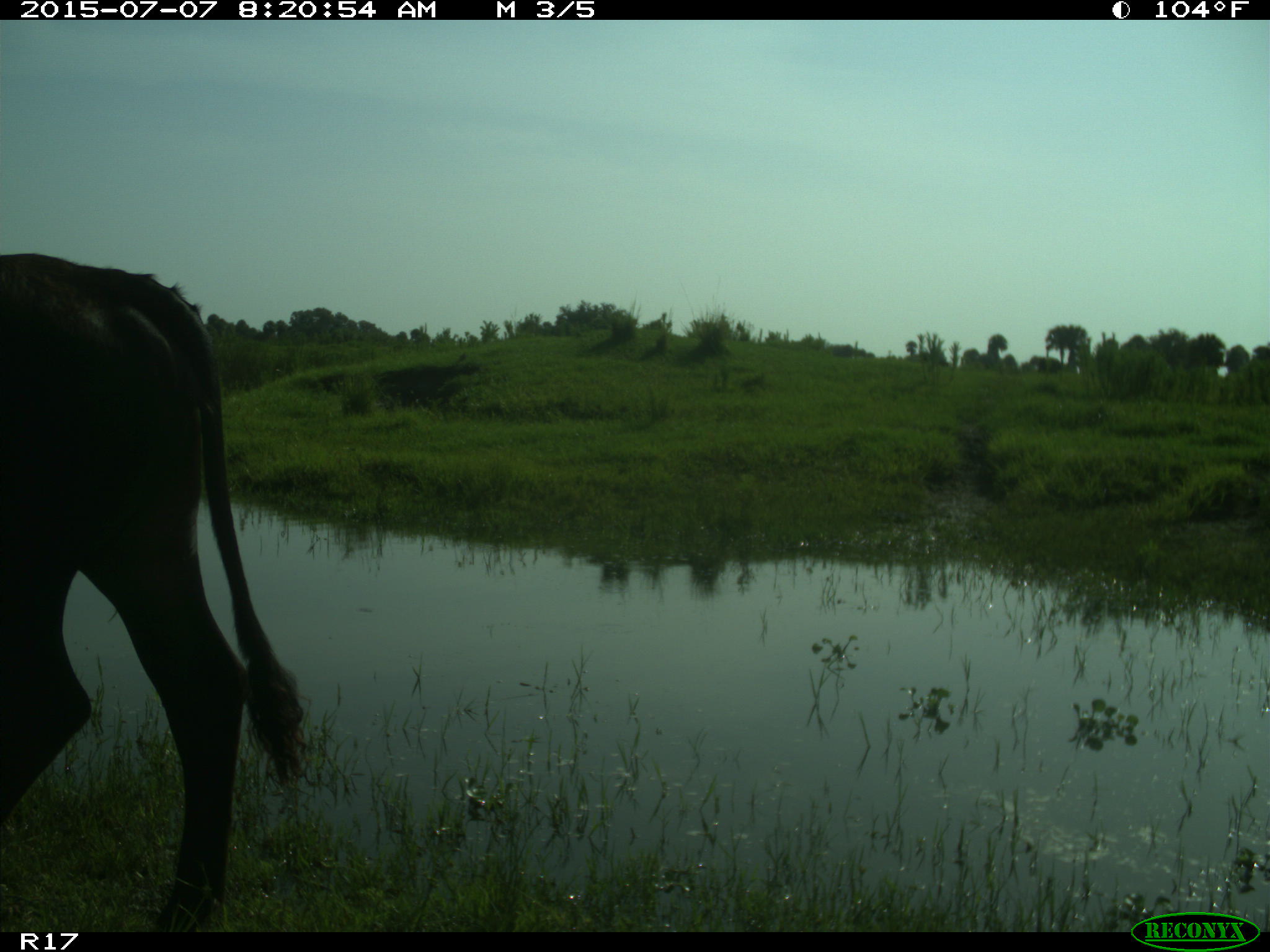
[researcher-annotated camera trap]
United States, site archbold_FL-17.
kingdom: Animalia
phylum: Chordata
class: Mammalia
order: Artiodactyla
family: Bovidae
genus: Bos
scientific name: Bos taurus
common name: domestic cow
Bos taurus (domestic cow).